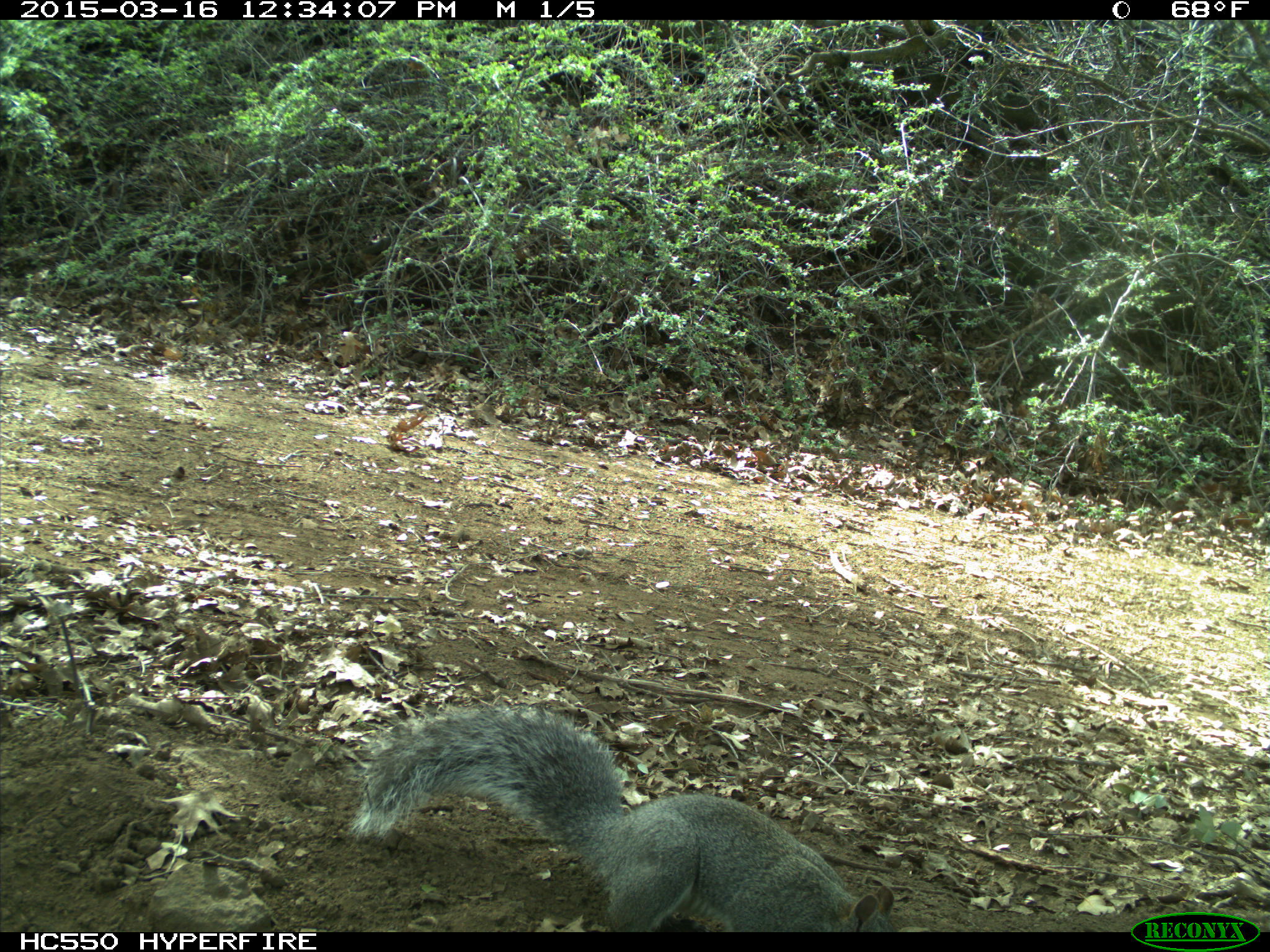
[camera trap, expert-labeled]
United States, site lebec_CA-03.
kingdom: Animalia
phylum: Chordata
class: Mammalia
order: Rodentia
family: Sciuridae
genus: Sciurus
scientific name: Sciurus carolinensis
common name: eastern gray squirrel